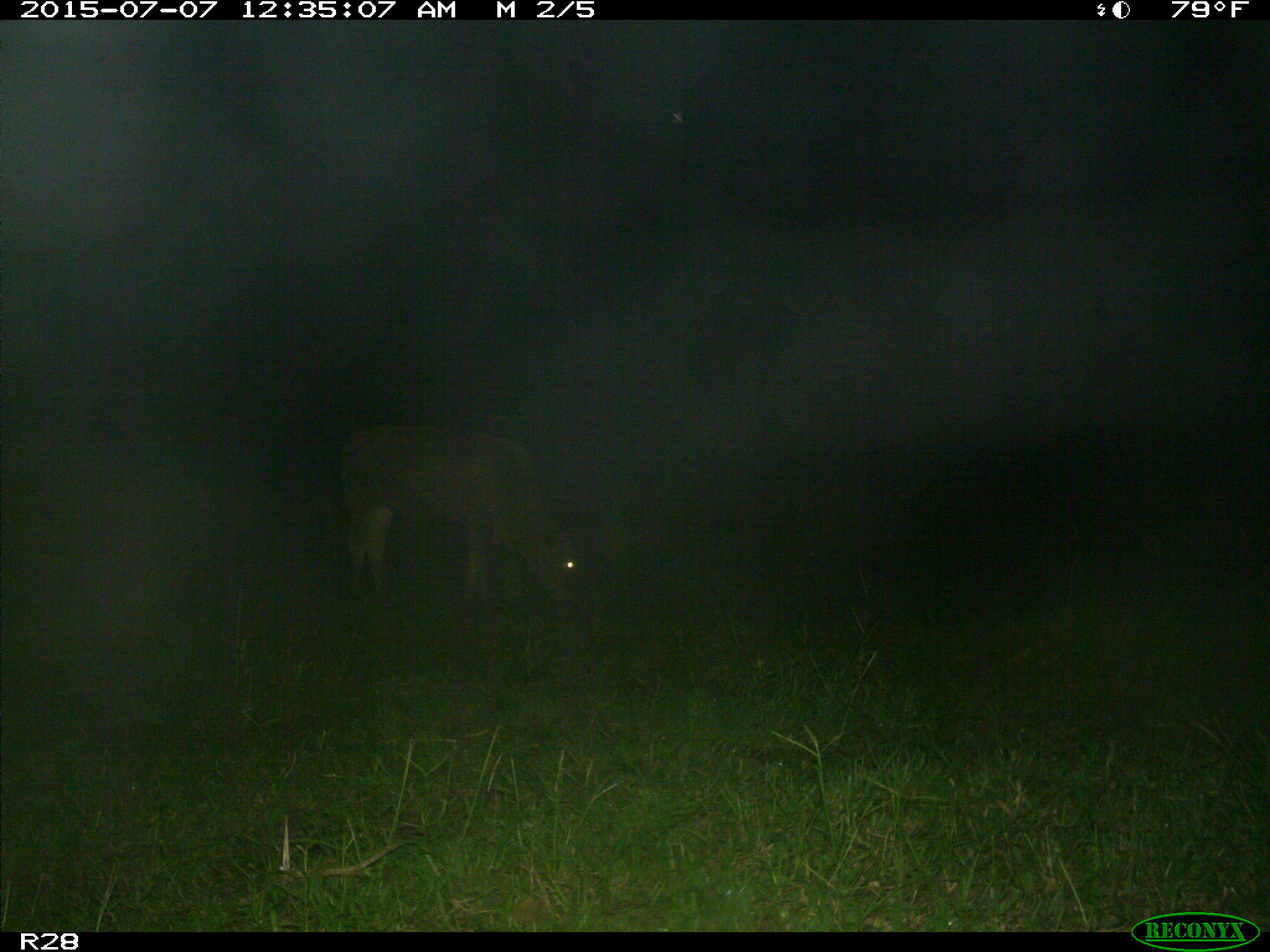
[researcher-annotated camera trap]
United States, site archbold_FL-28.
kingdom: Animalia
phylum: Chordata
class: Mammalia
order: Artiodactyla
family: Bovidae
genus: Bos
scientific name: Bos taurus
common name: domestic cow